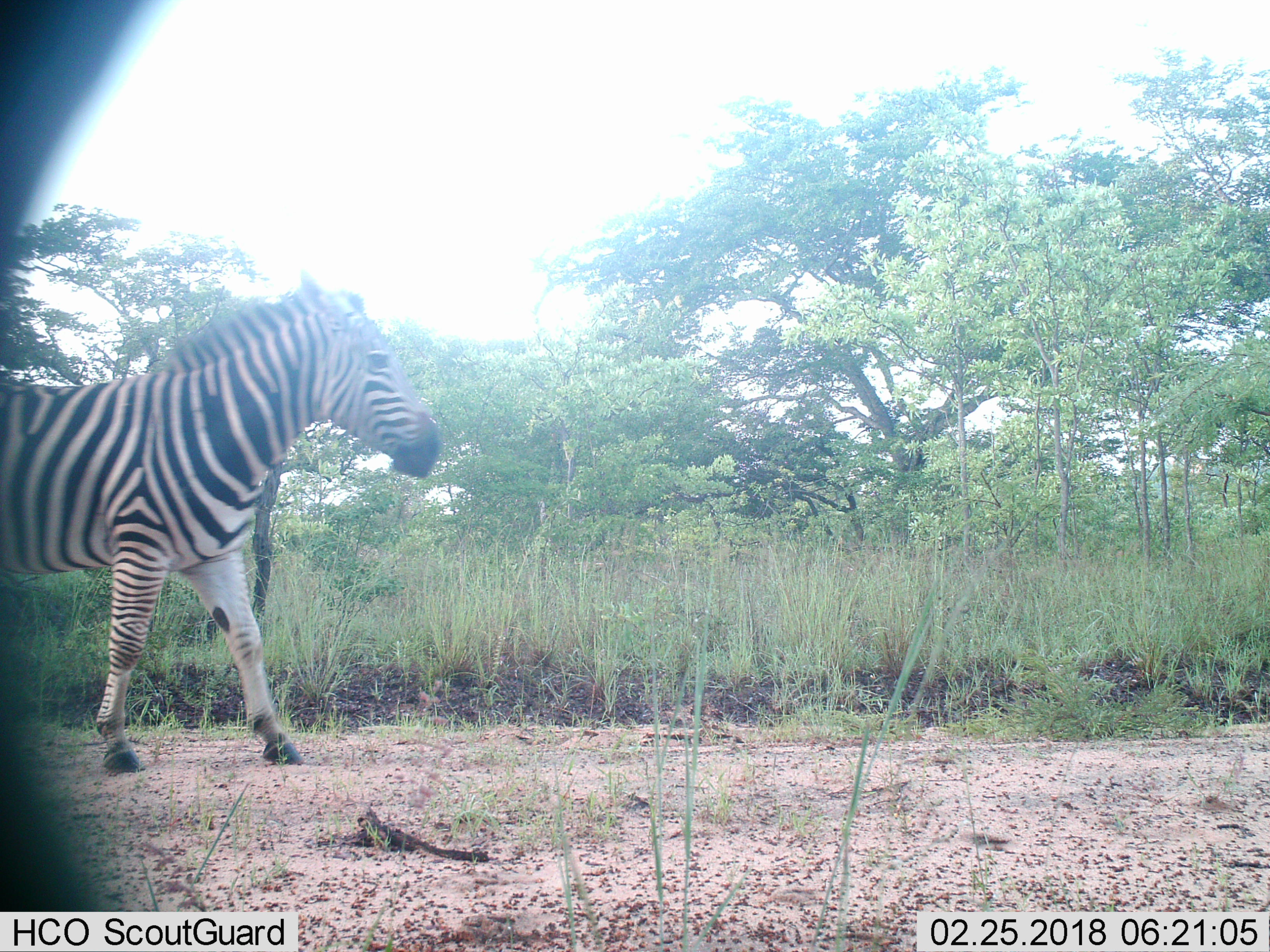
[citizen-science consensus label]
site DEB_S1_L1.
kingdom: Animalia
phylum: Chordata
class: Mammalia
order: Perissodactyla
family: Equidae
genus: Equus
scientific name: Equus quagga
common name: plains zebra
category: zebraplains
Zebraplains (plains zebra) (Equus quagga), count 1. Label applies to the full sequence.